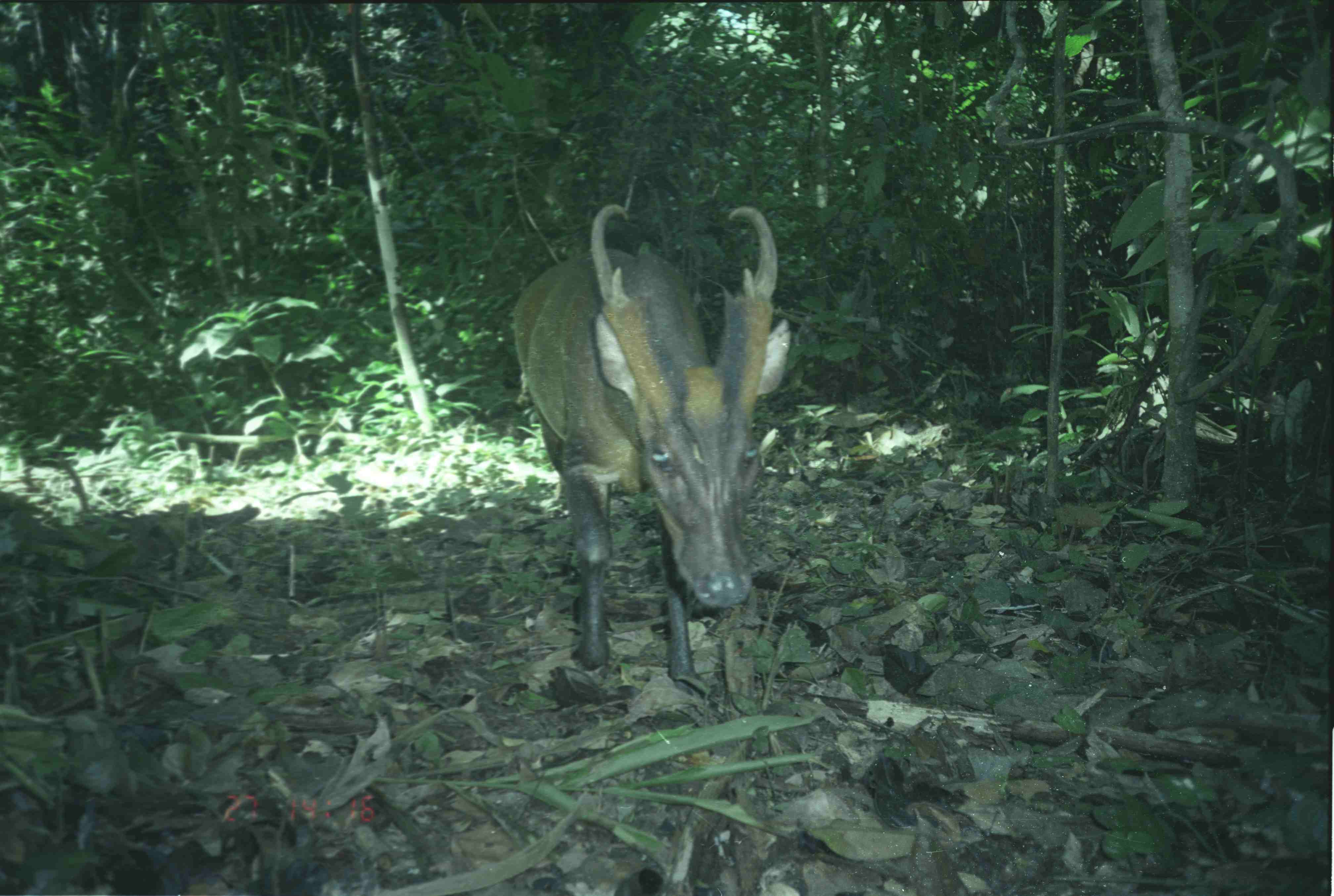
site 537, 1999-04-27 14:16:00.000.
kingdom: Animalia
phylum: Chordata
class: Mammalia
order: Artiodactyla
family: Cervidae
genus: Muntiacus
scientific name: Muntiacus muntjak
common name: southern red muntjac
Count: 1.